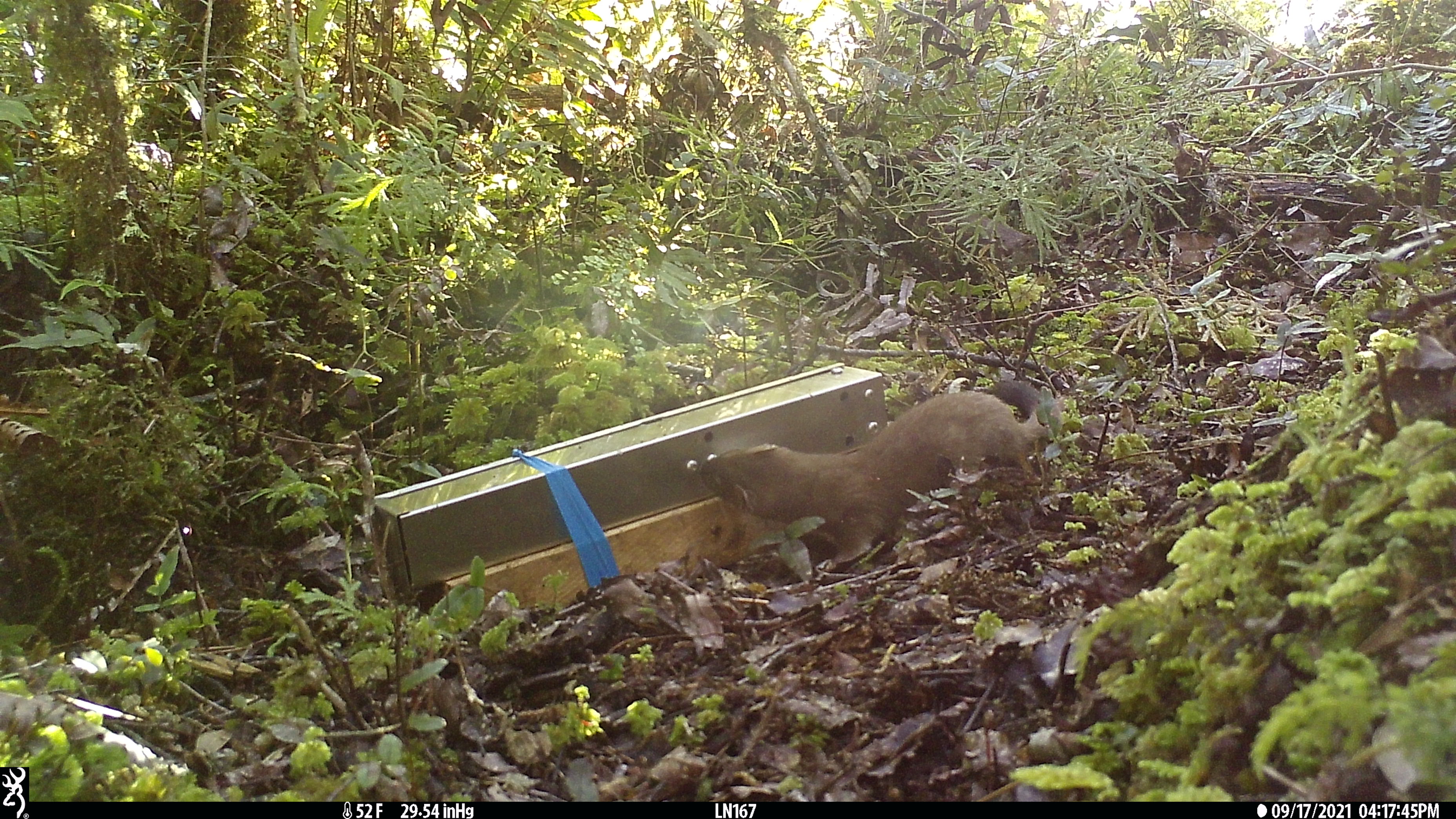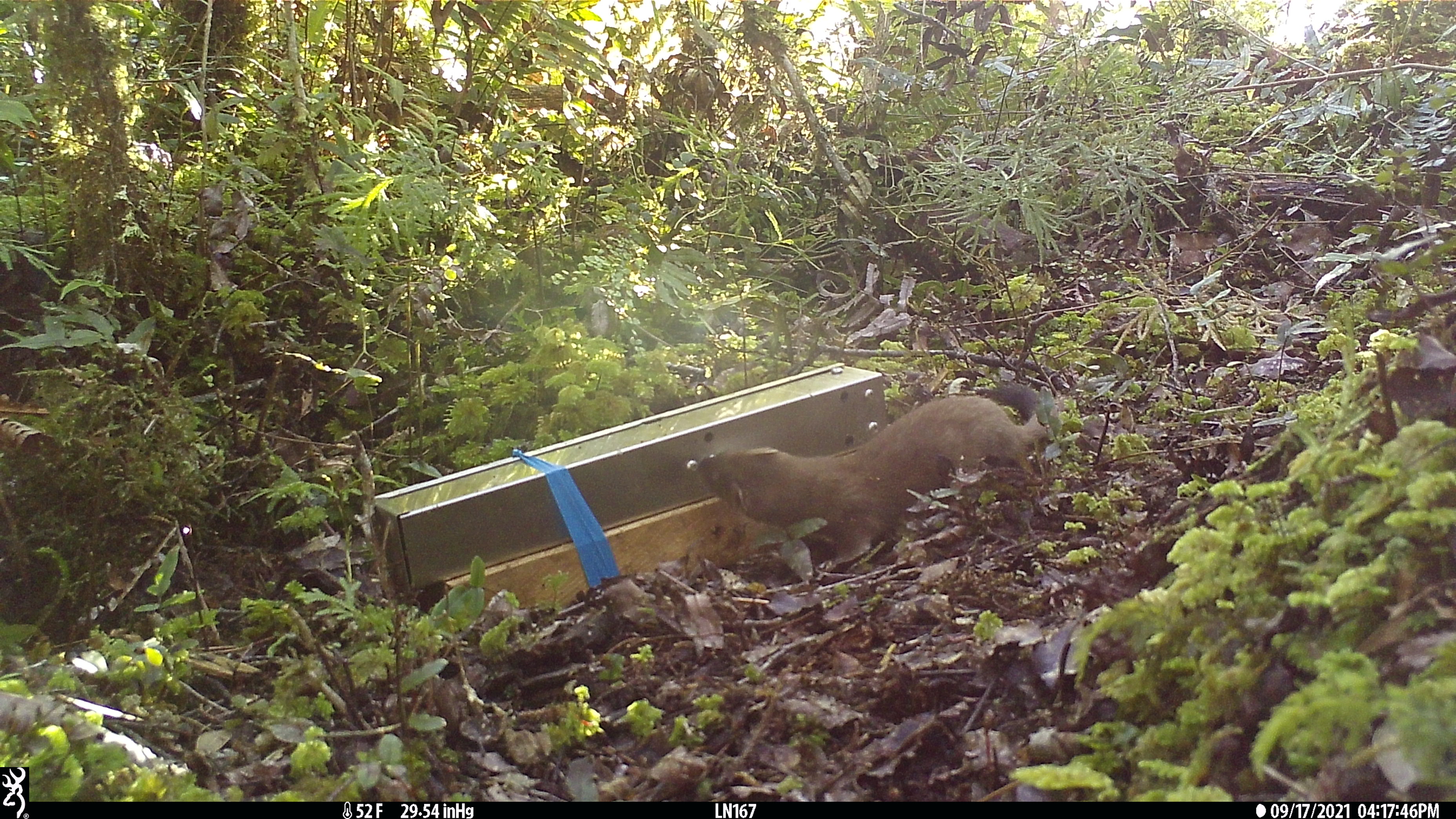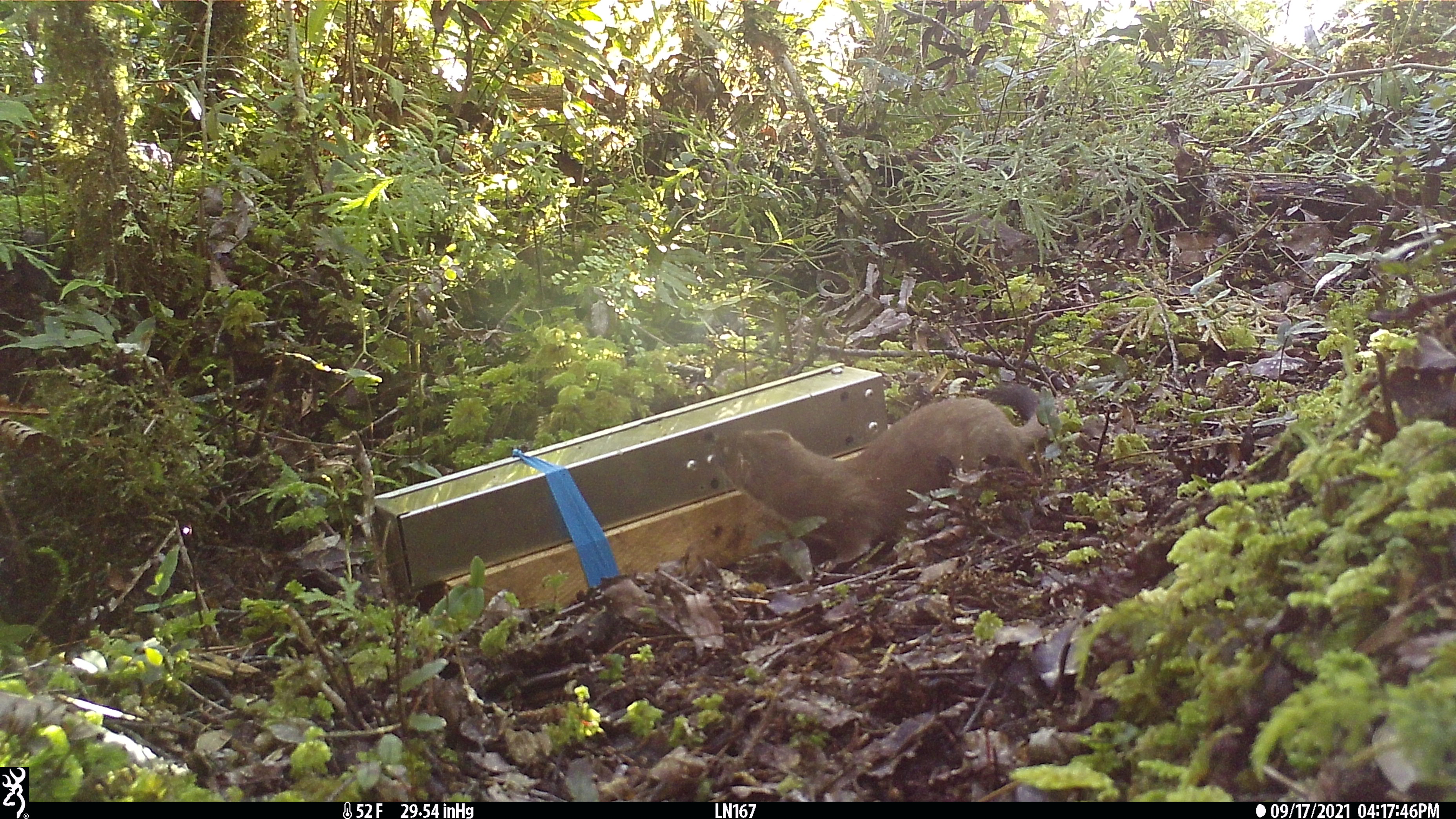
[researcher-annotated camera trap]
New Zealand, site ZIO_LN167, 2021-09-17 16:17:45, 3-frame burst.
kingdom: Animalia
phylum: Chordata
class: Mammalia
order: Carnivora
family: Mustelidae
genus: Mustela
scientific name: Mustela erminea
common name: stoat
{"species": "stoat (Mustela erminea)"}